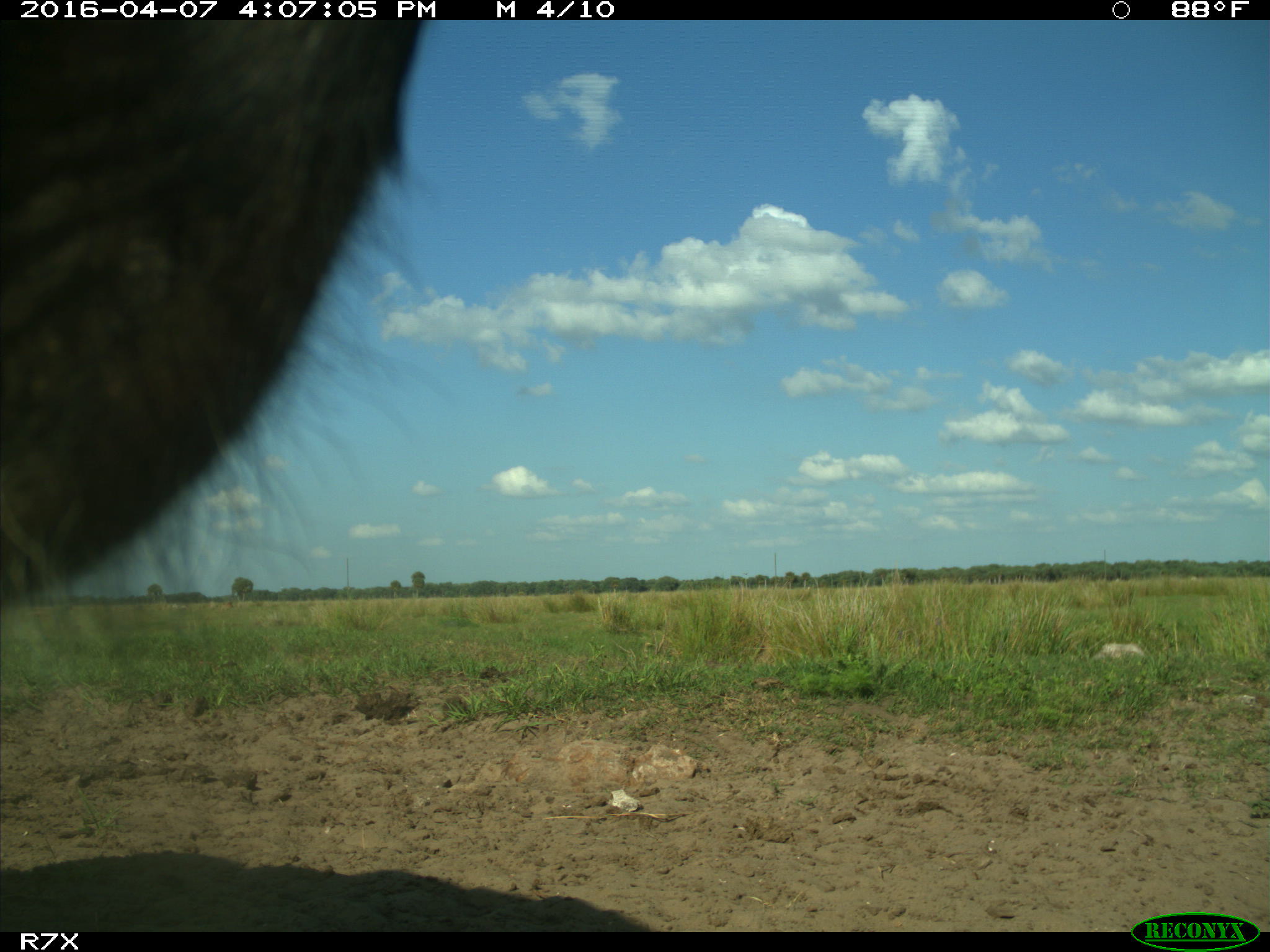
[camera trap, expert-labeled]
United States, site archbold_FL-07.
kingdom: Animalia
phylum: Chordata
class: Mammalia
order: Artiodactyla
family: Bovidae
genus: Bos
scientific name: Bos taurus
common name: domestic cow